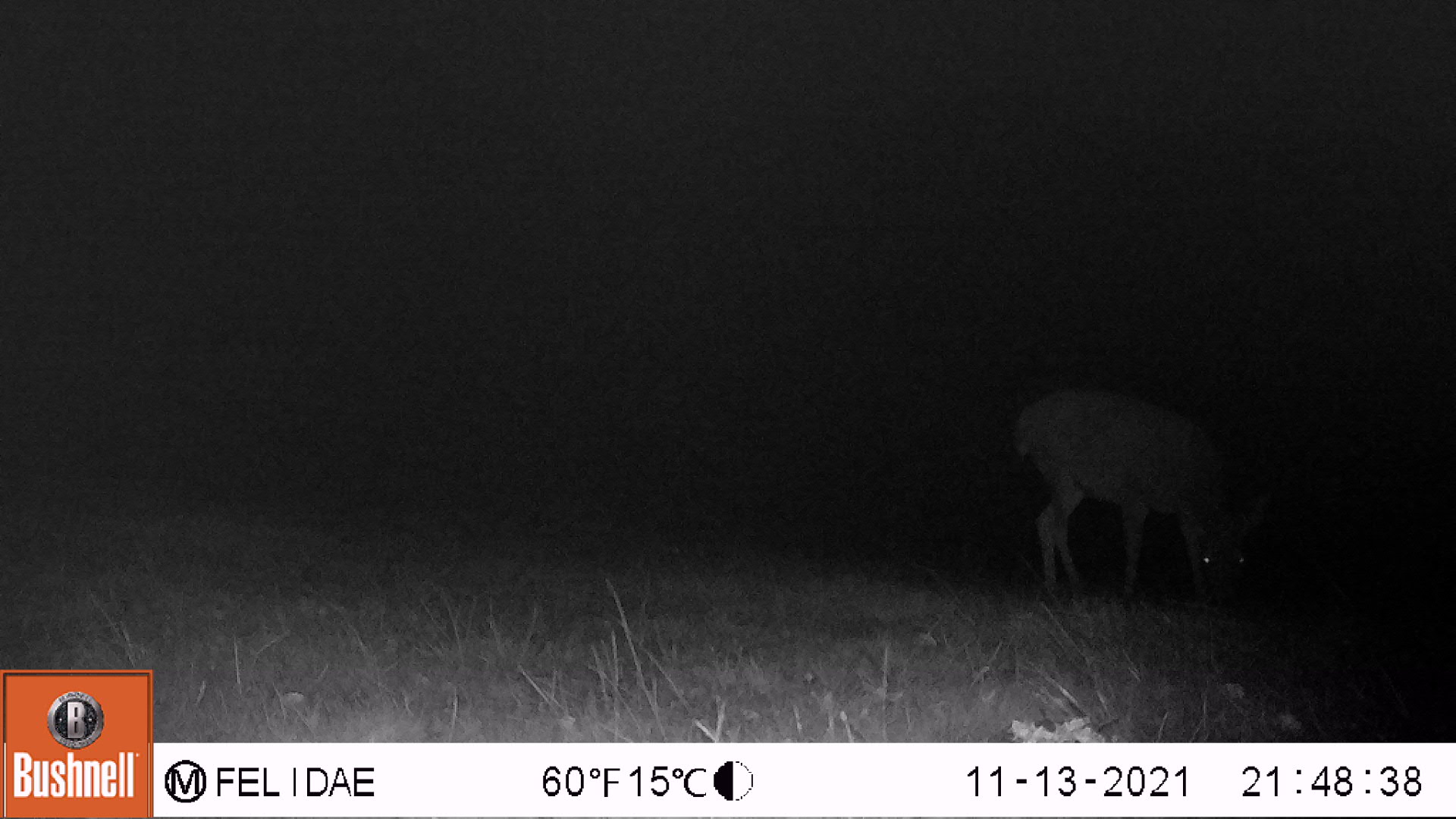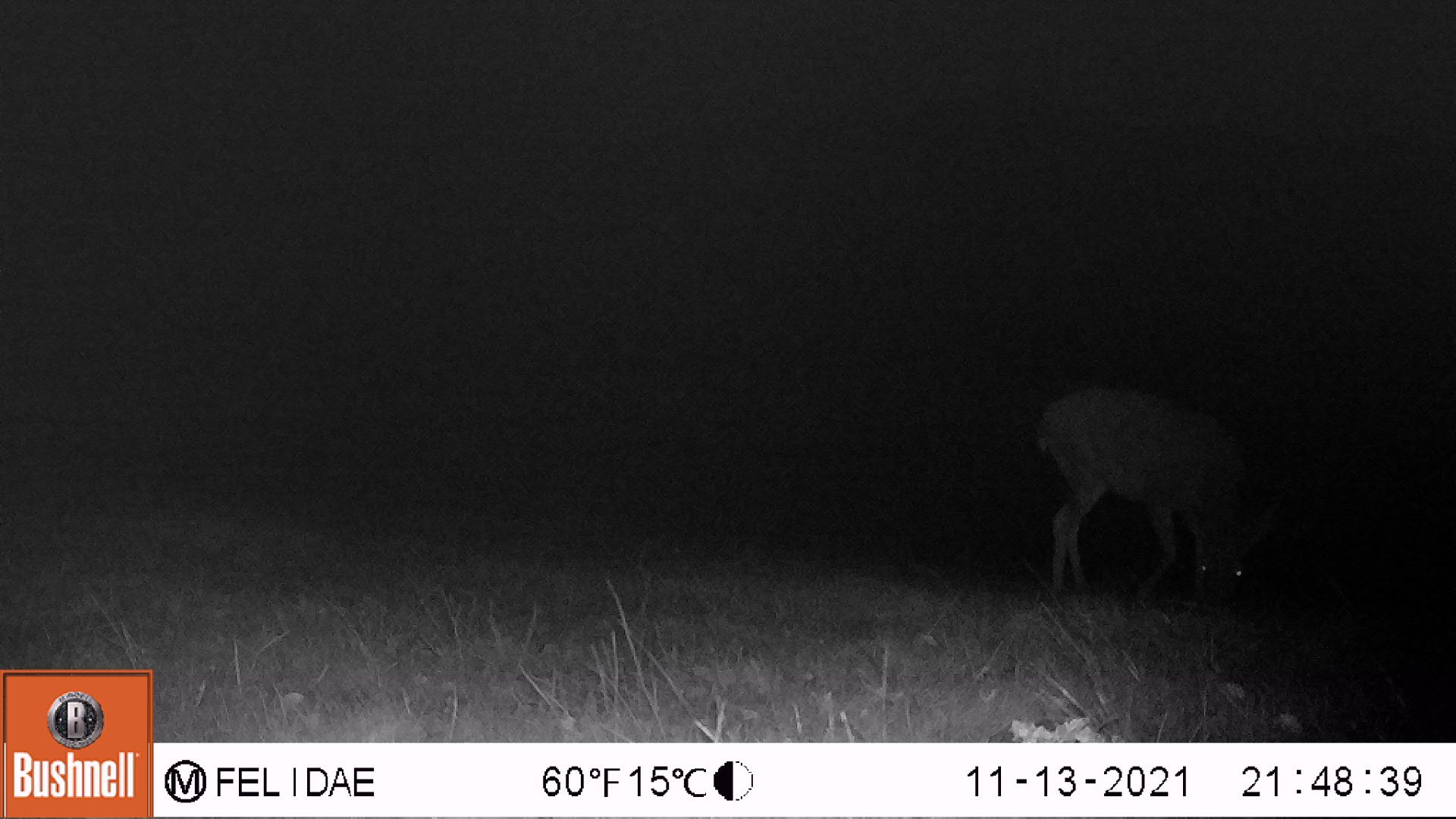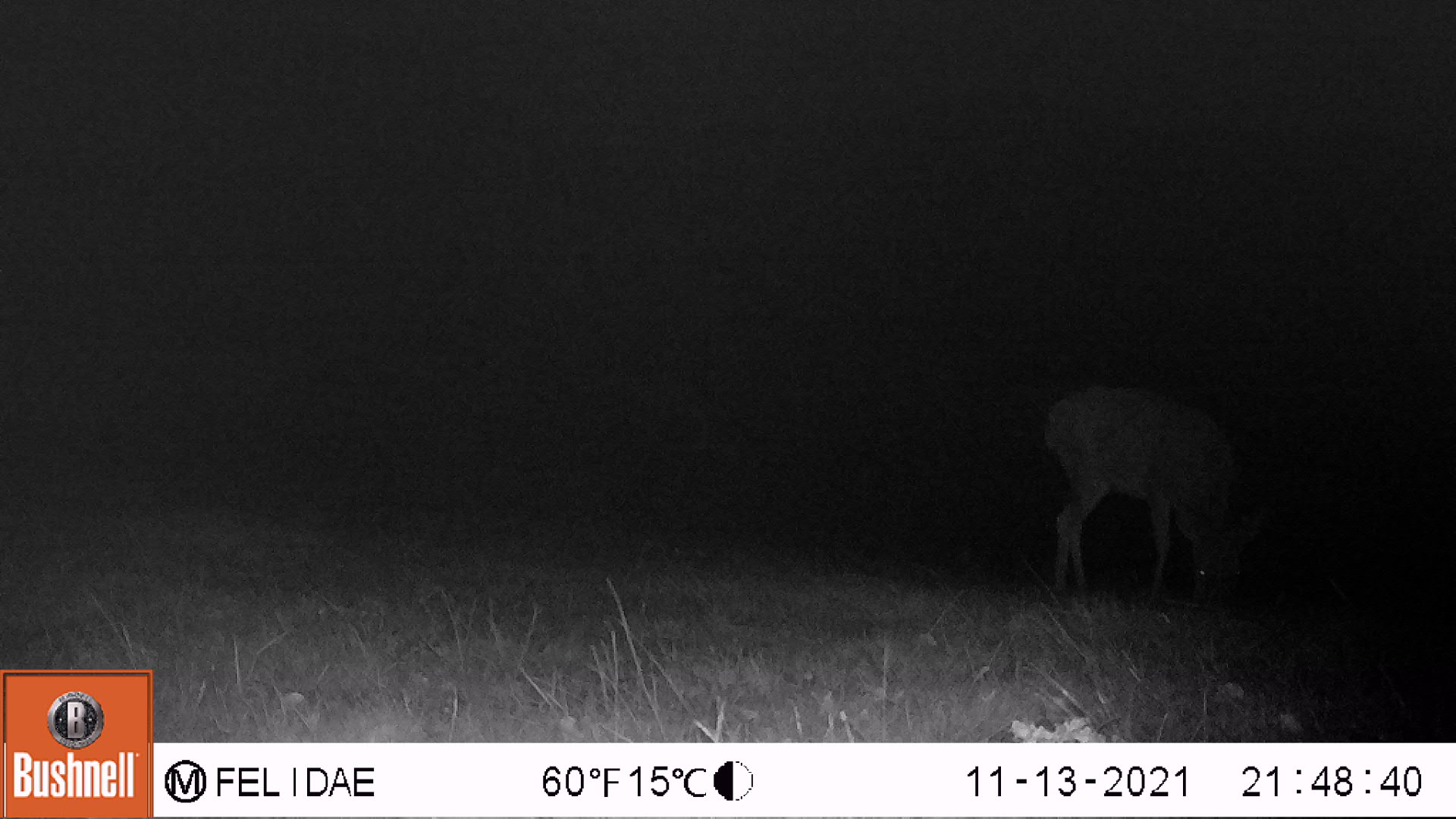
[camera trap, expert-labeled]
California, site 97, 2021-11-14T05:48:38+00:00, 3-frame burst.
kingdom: Animalia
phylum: Chordata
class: Mammalia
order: Artiodactyla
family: Cervidae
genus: Odocoileus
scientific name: Odocoileus hemionus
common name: mule deer